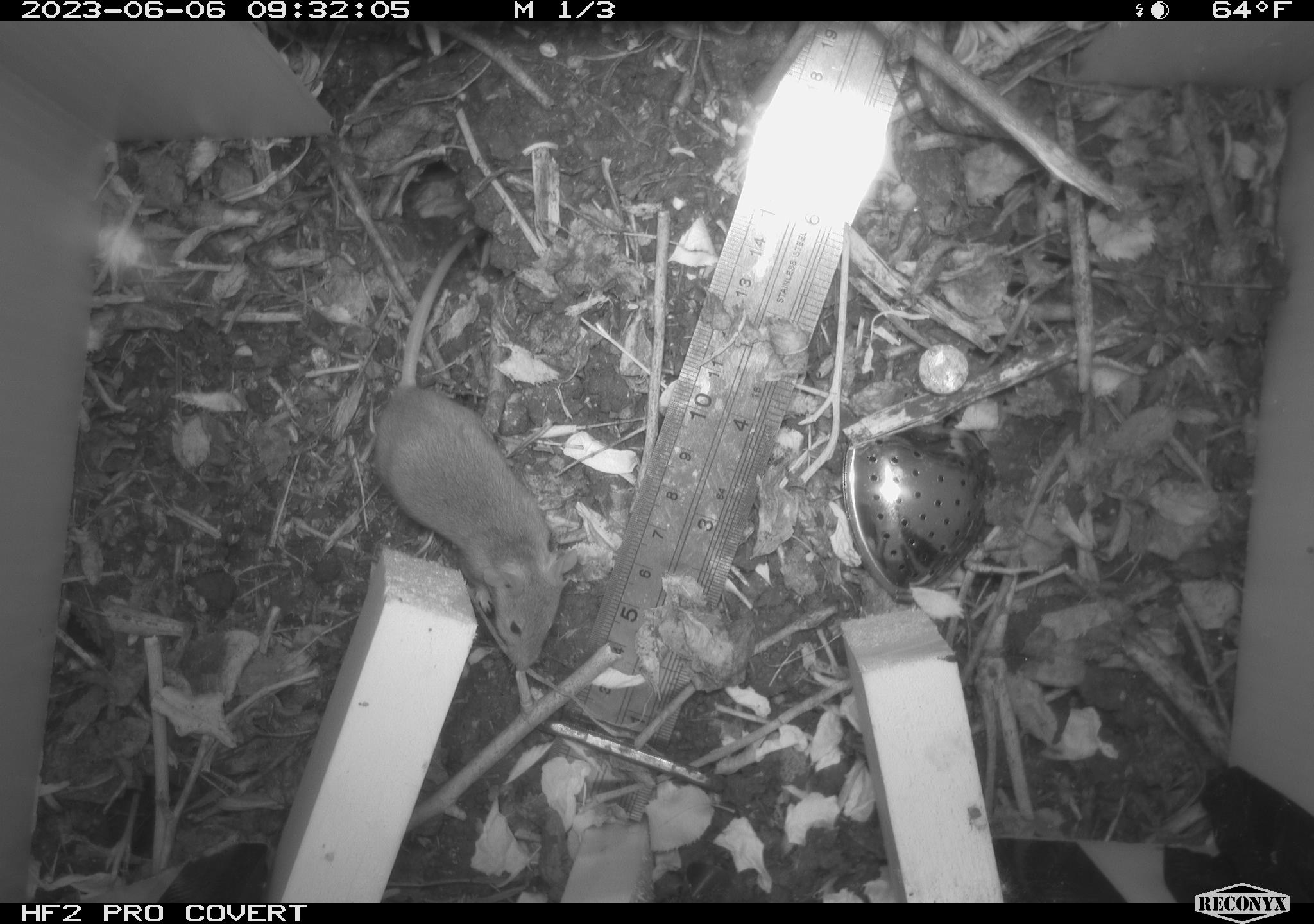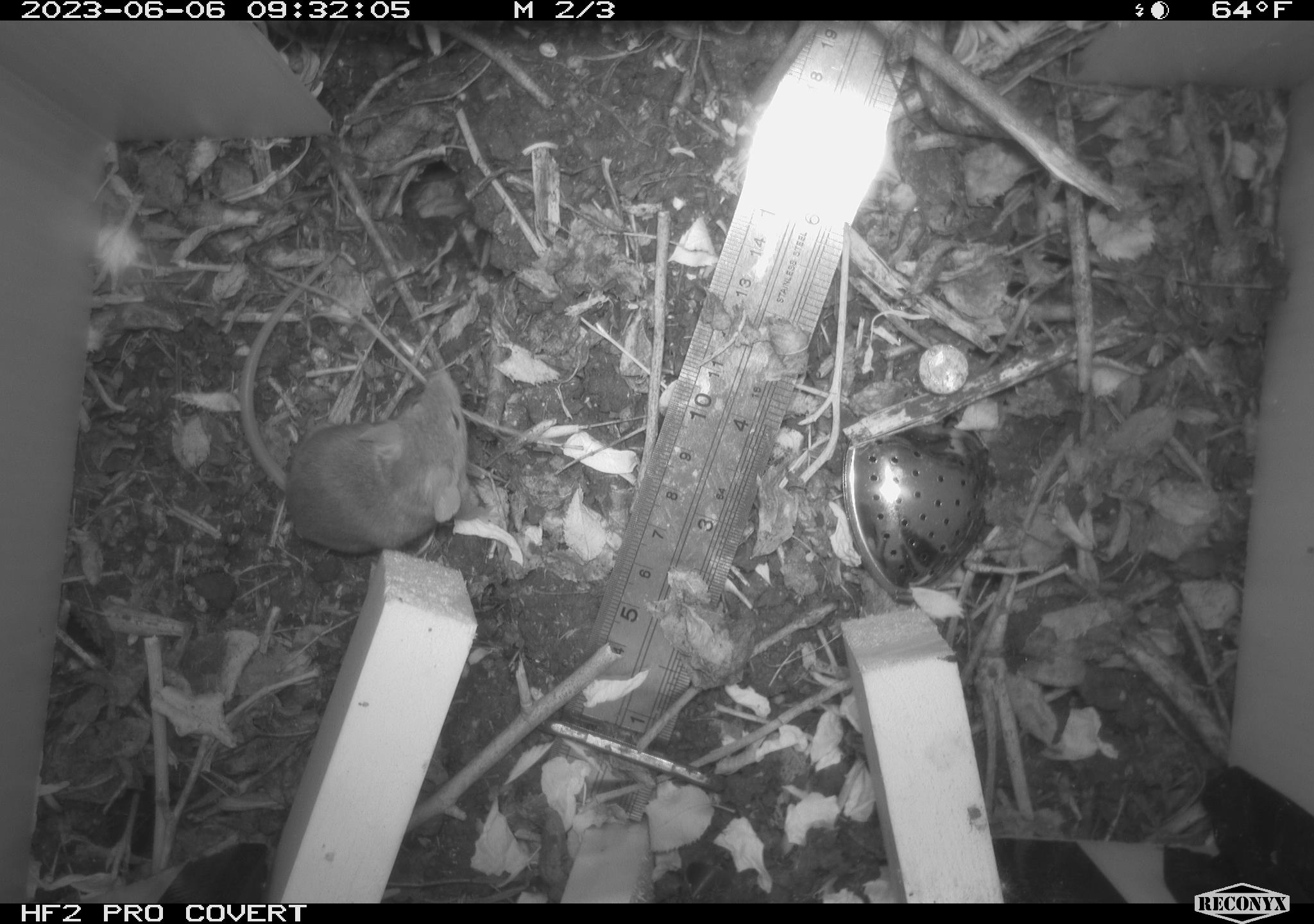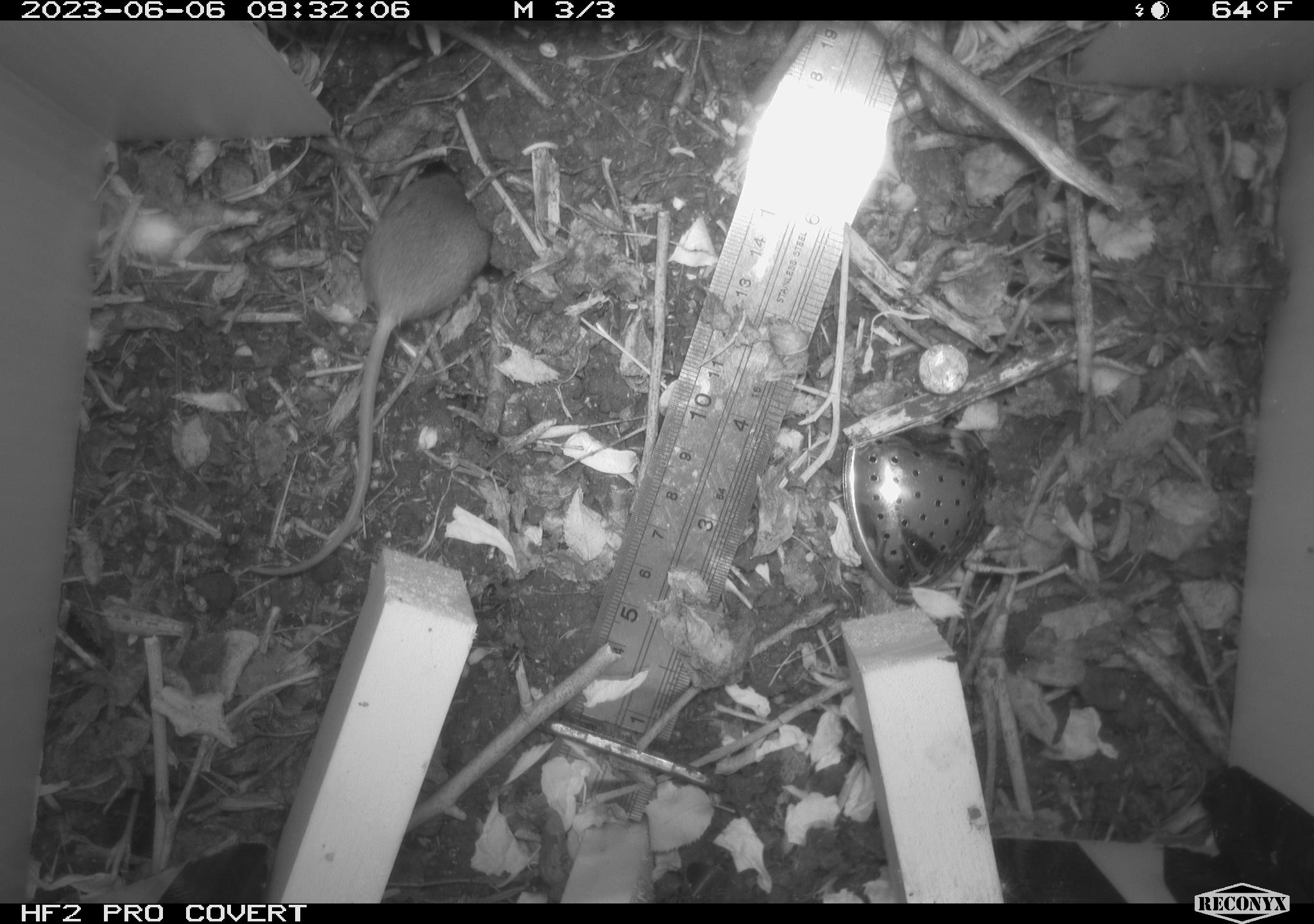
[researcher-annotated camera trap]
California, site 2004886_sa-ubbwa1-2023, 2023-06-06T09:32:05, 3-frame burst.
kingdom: Animalia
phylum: Chordata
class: Mammalia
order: Rodentia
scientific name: Rodentia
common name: rodent